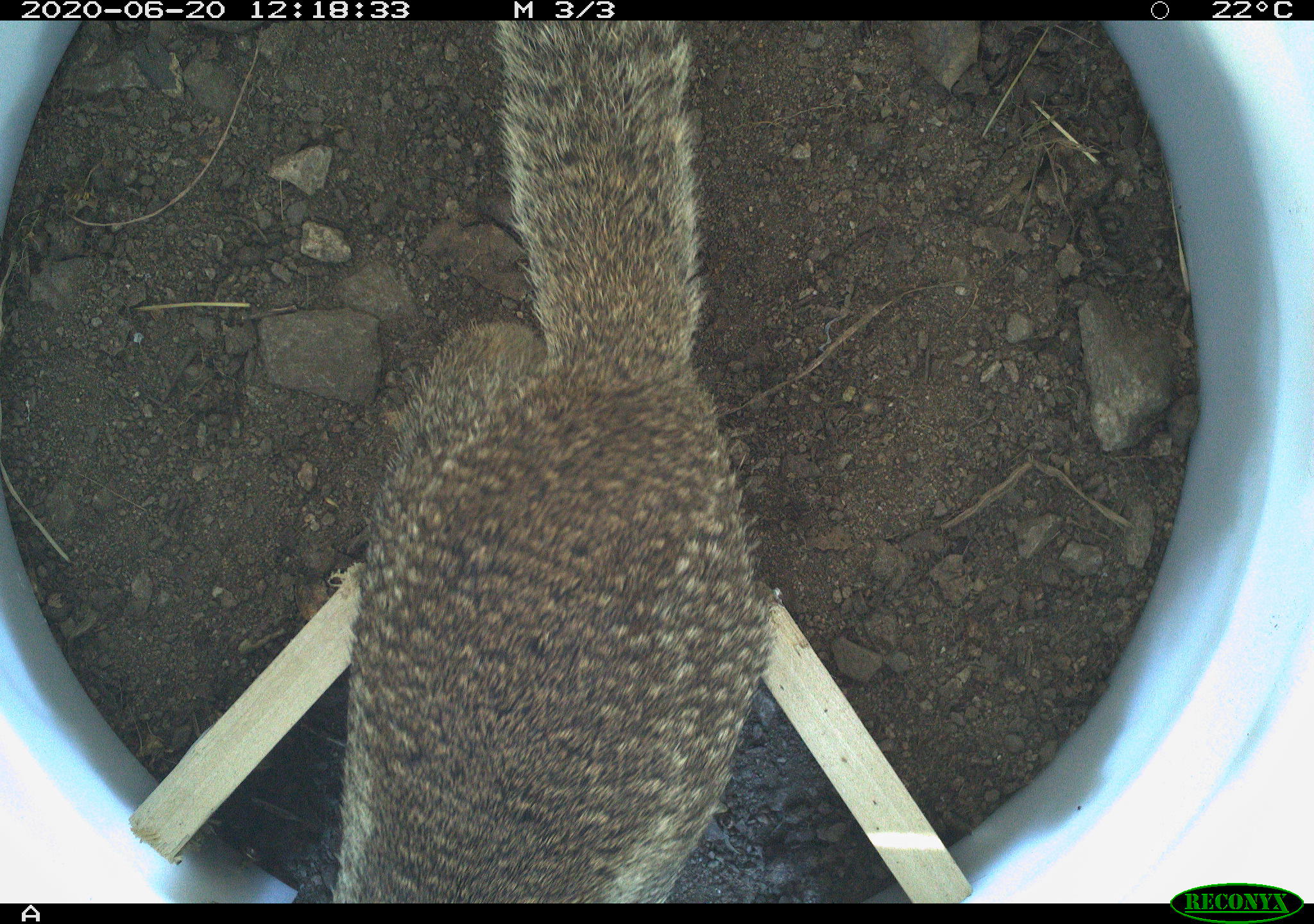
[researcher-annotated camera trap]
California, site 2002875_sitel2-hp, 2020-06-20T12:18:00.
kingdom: Animalia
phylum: Chordata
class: Mammalia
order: Rodentia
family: Sciuridae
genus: Otospermophilus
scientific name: Otospermophilus beecheyi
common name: california ground squirrel